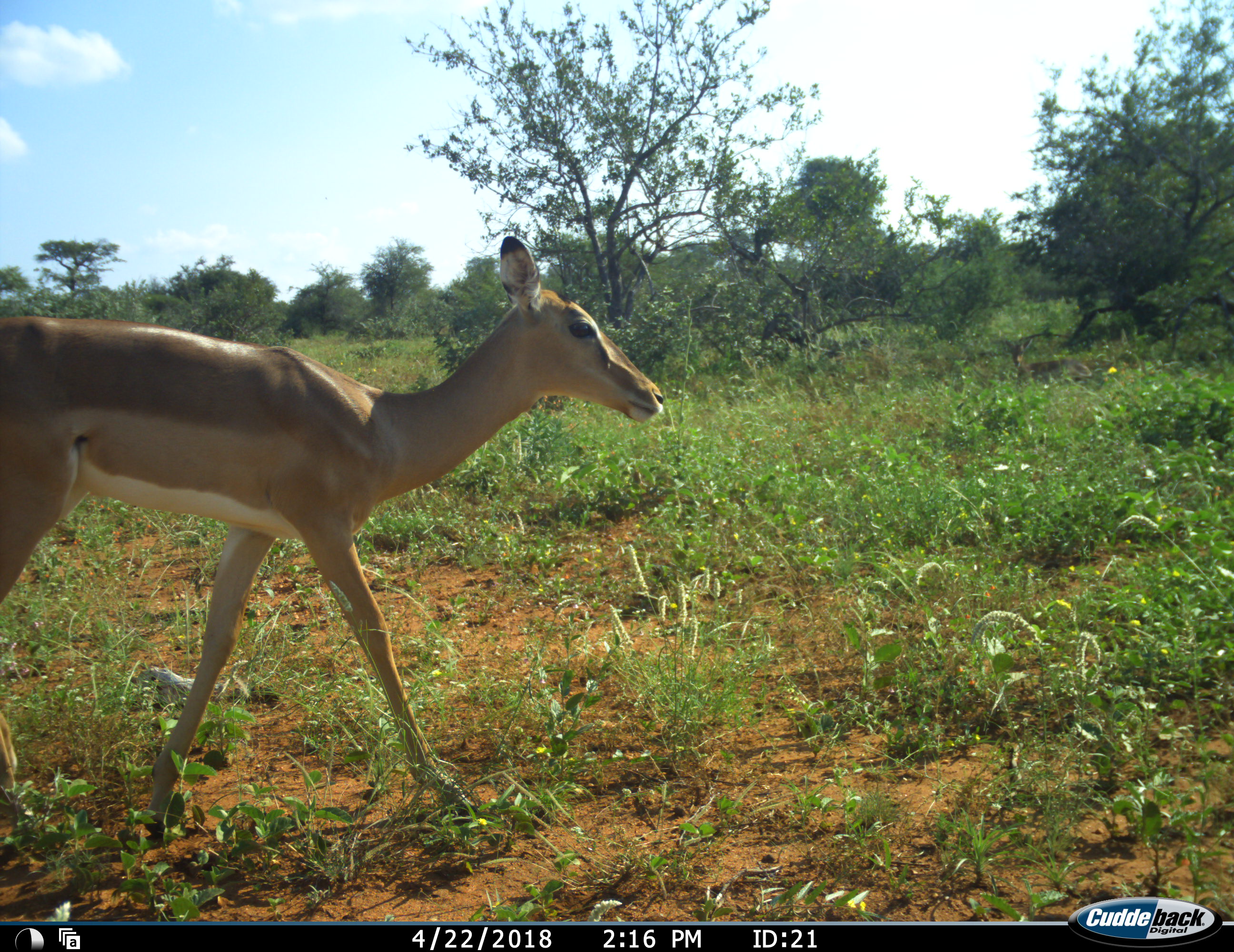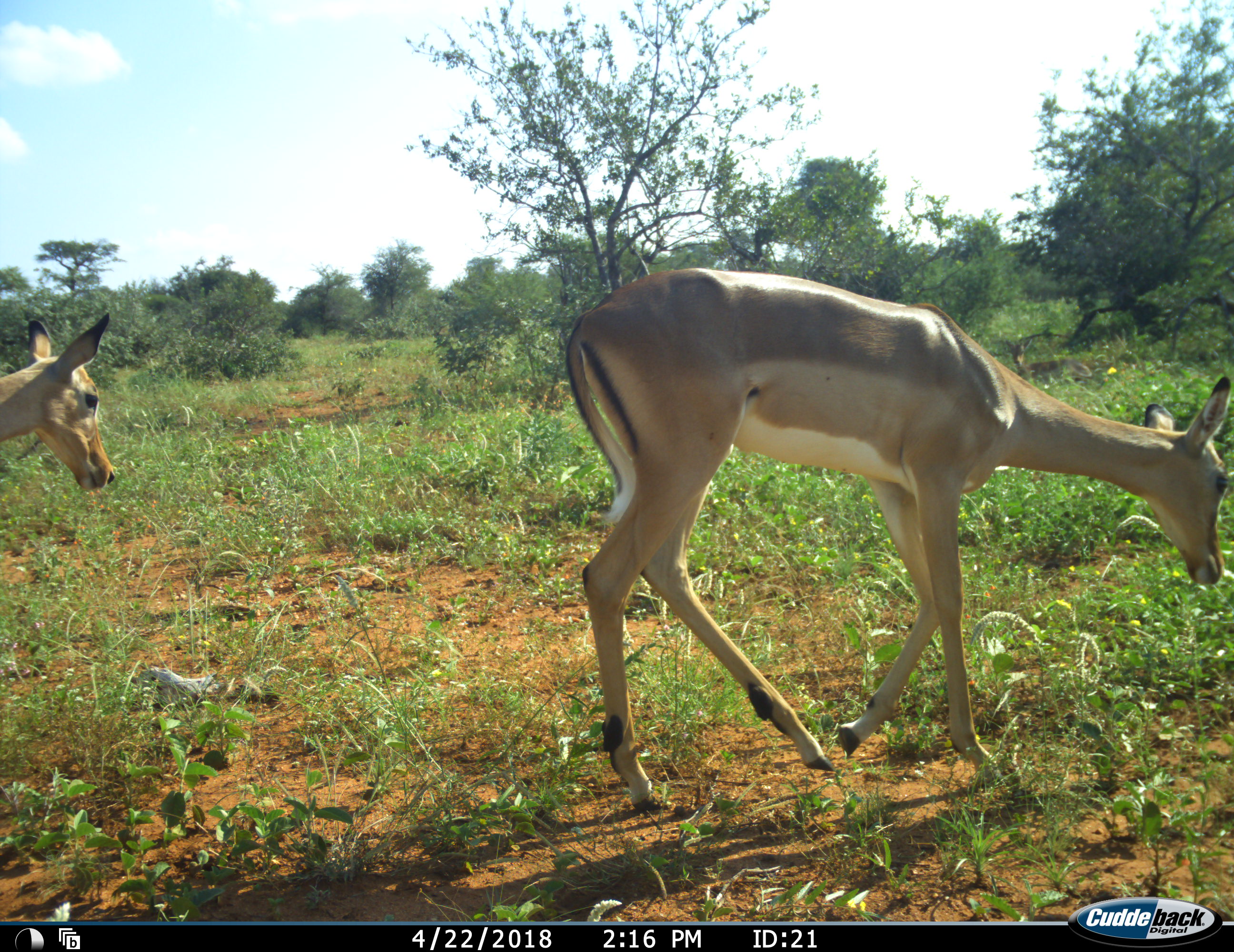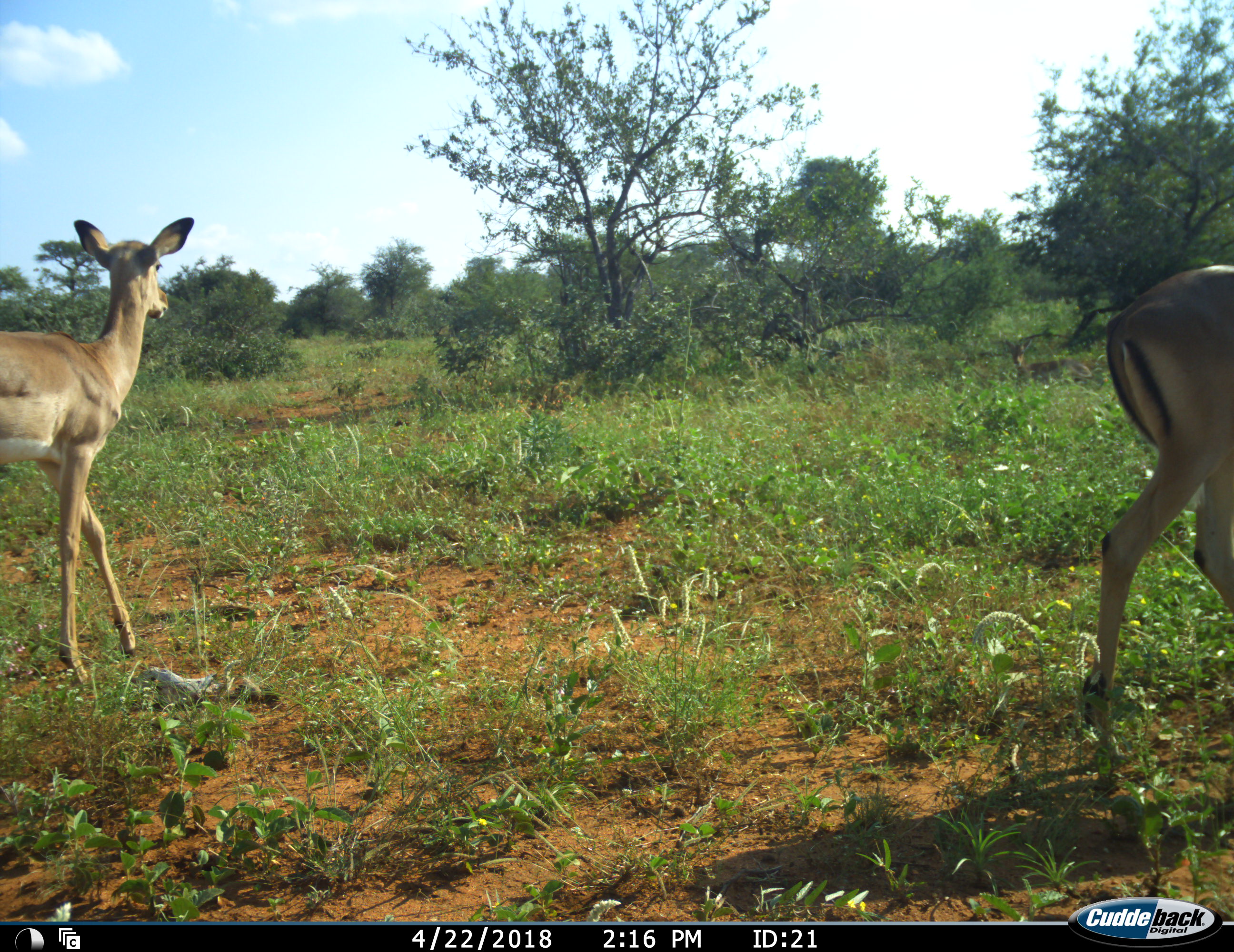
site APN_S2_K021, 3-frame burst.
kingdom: Animalia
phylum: Chordata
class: Mammalia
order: Artiodactyla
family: Bovidae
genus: Aepyceros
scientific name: Aepyceros melampus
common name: impala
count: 2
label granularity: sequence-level